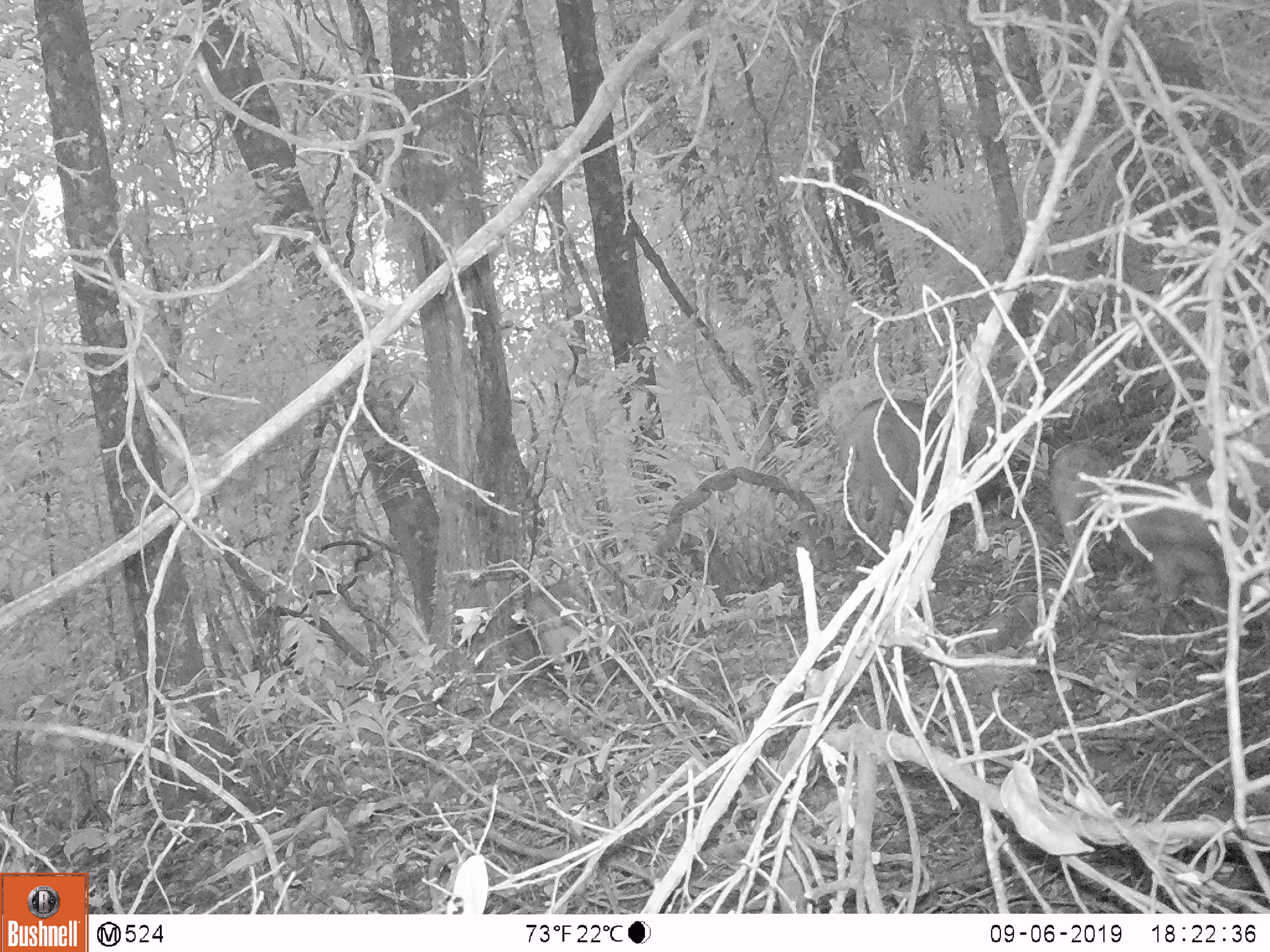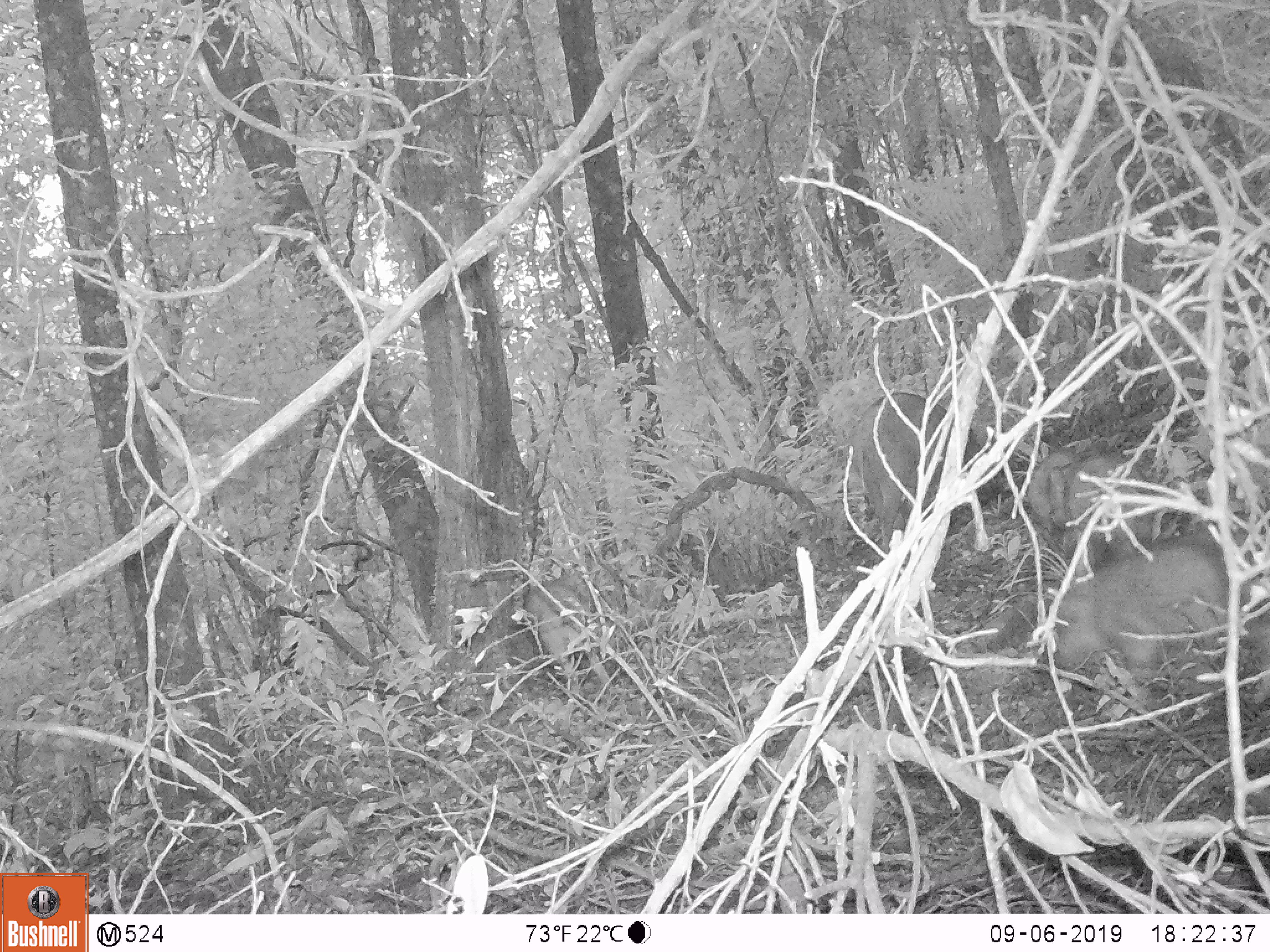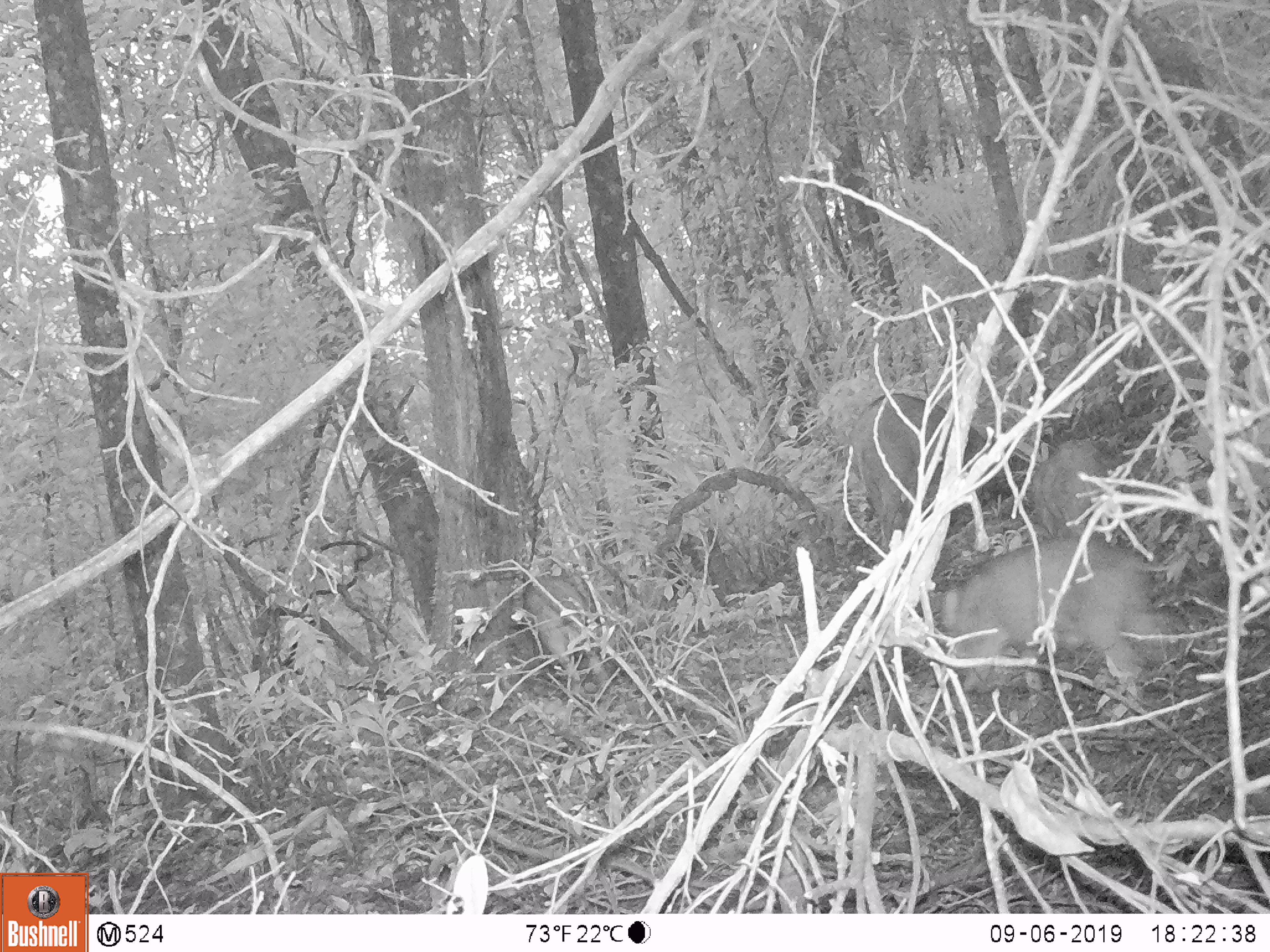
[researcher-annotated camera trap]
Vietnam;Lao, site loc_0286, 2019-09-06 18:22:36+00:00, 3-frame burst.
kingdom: Animalia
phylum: Chordata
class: Mammalia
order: Artiodactyla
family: Suidae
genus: Sus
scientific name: Sus scrofa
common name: eurasian wild pig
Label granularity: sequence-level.